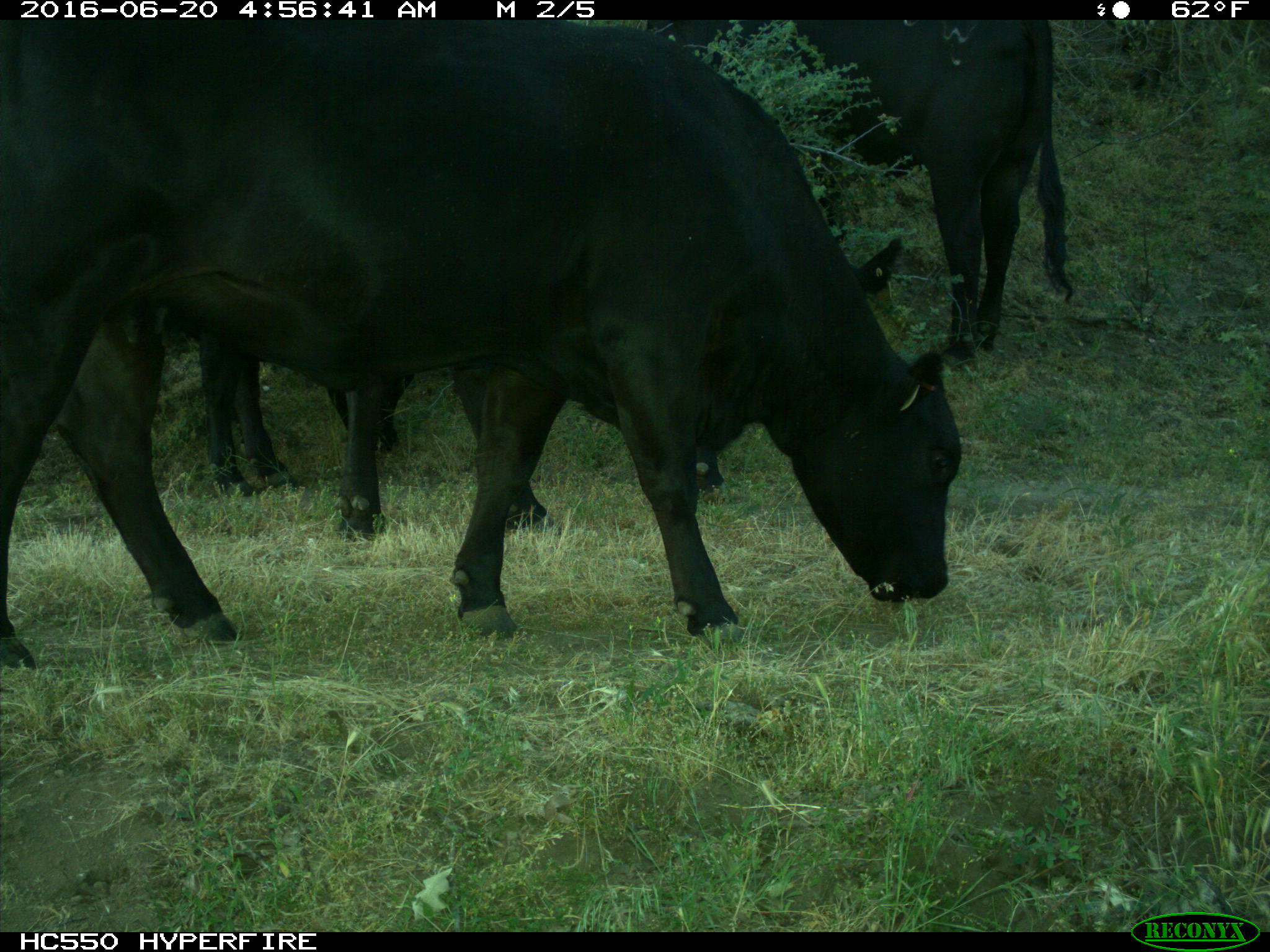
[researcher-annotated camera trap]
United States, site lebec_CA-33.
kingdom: Animalia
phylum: Chordata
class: Mammalia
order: Artiodactyla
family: Bovidae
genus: Bos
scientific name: Bos taurus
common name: domestic cow